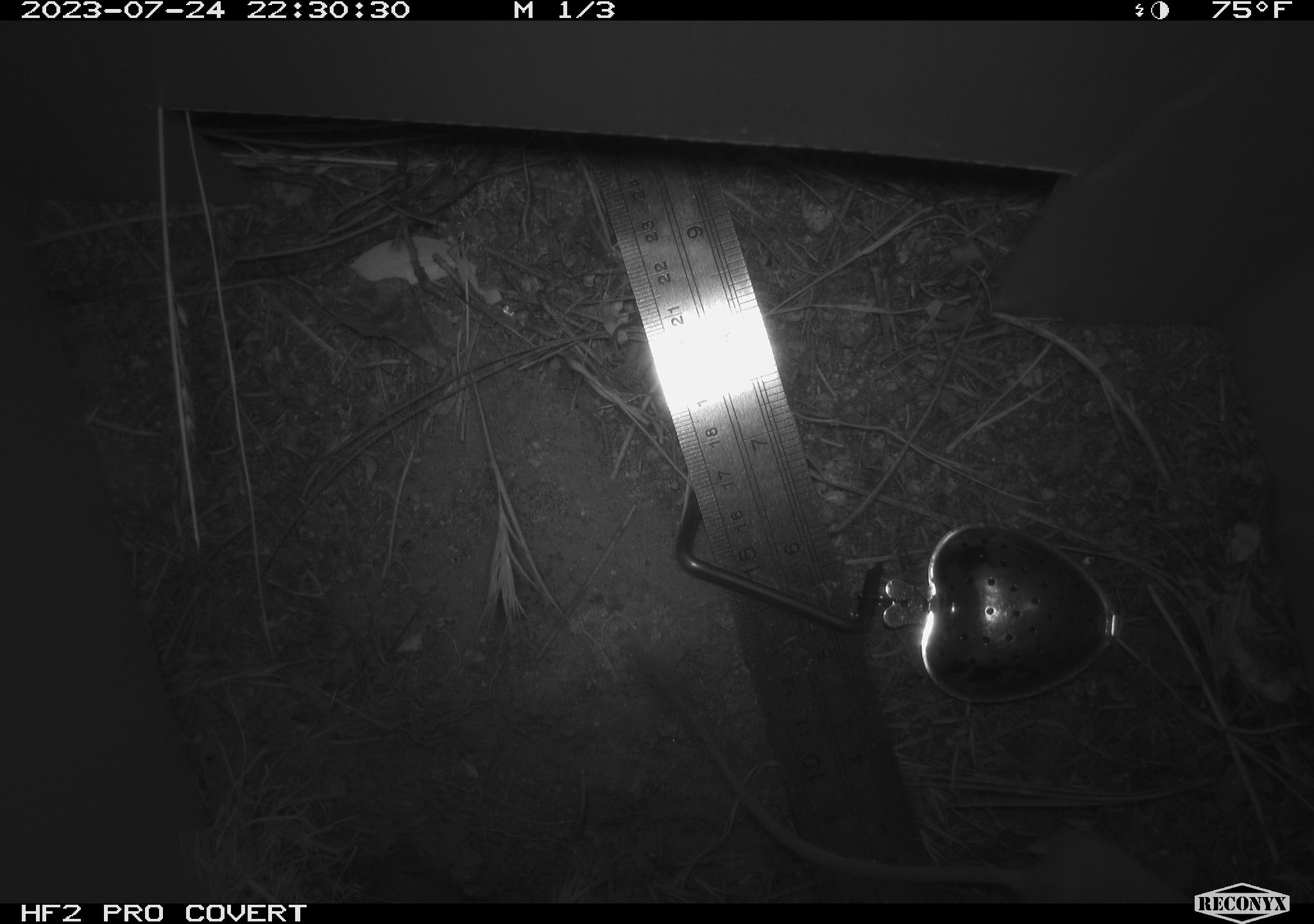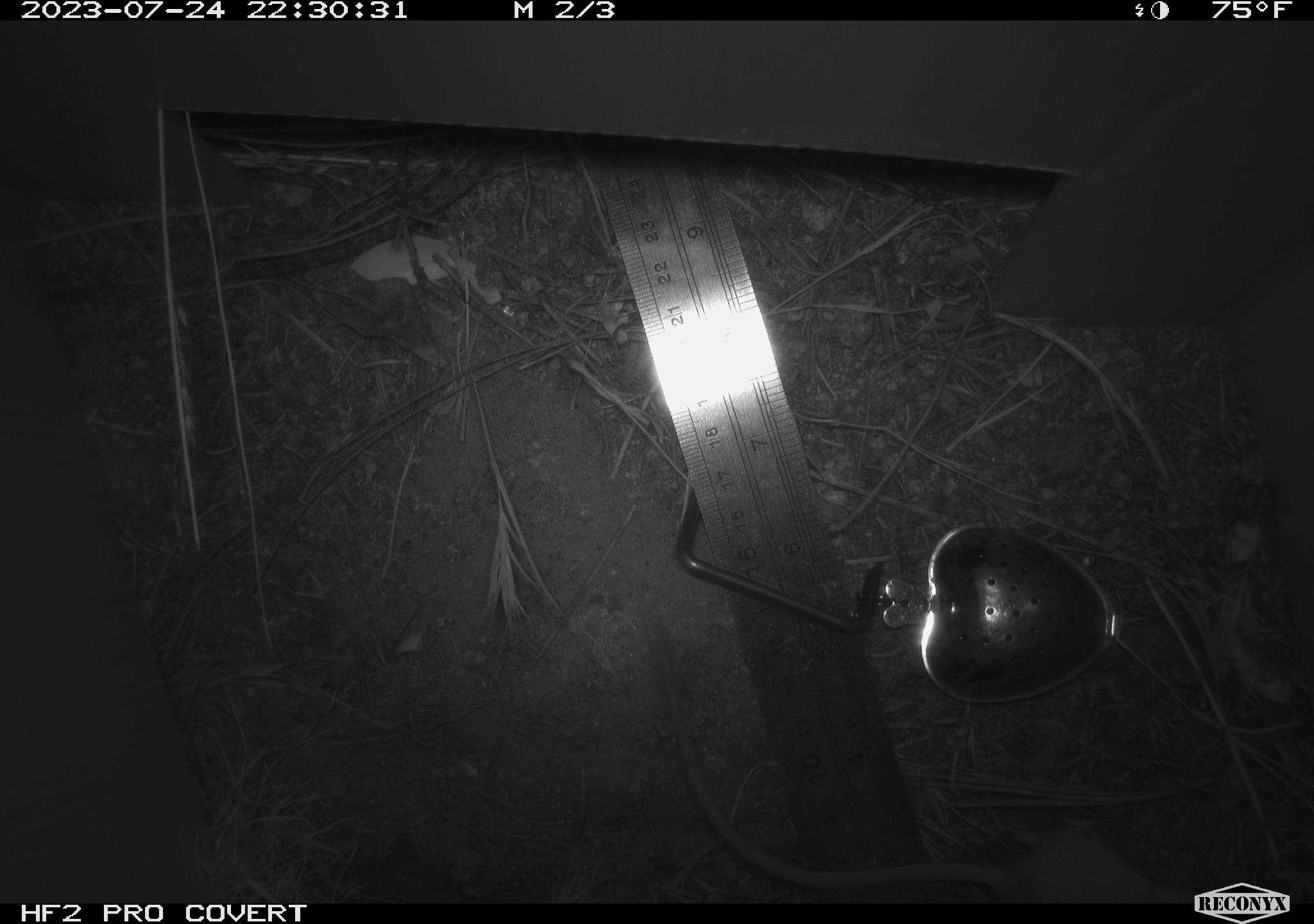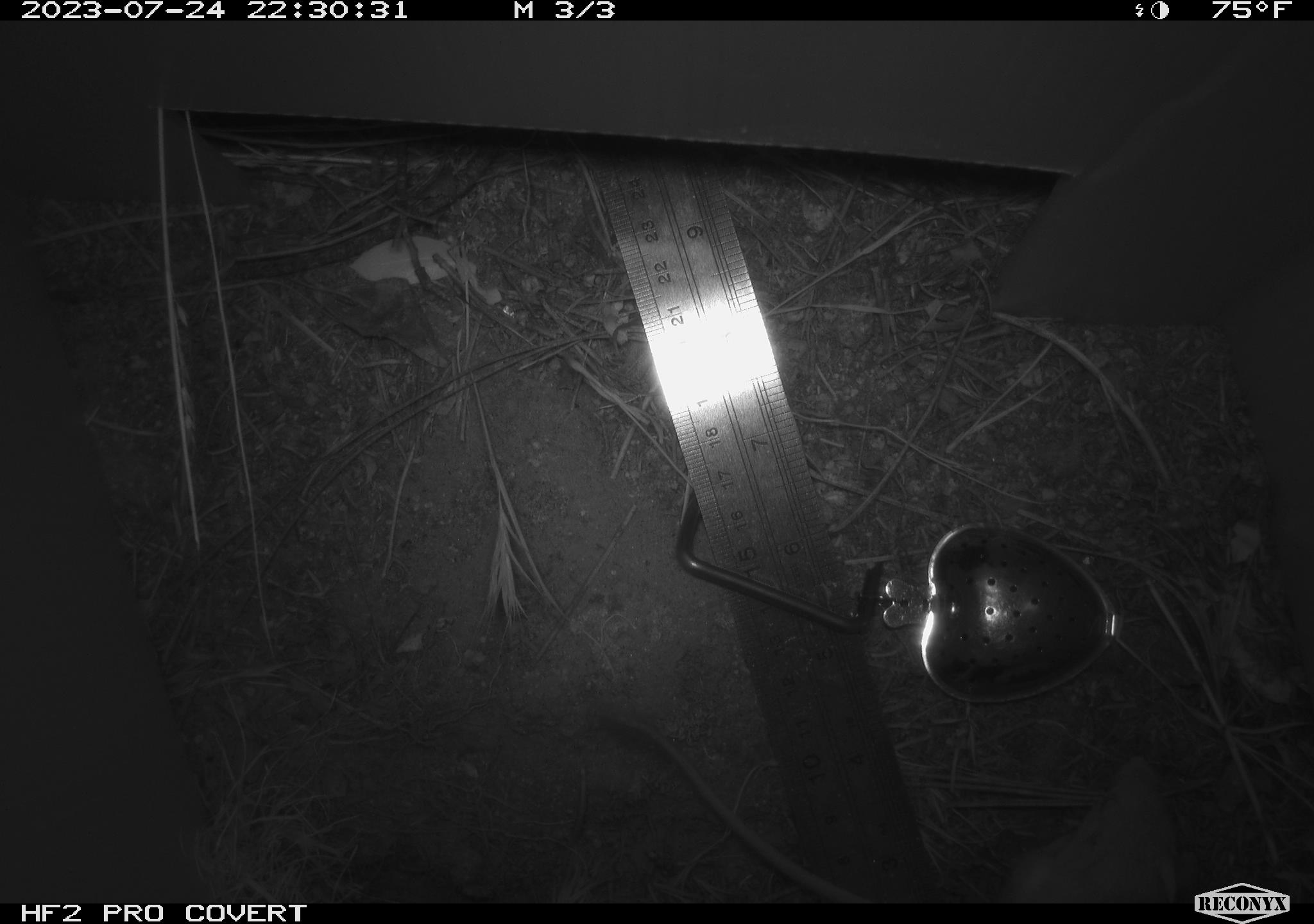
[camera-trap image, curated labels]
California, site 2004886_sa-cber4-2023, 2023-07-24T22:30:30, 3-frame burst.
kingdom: Animalia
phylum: Chordata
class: Mammalia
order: Rodentia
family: Heteromyidae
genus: Dipodomys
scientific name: Dipodomys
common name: kangaroo rats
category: dipodomys species